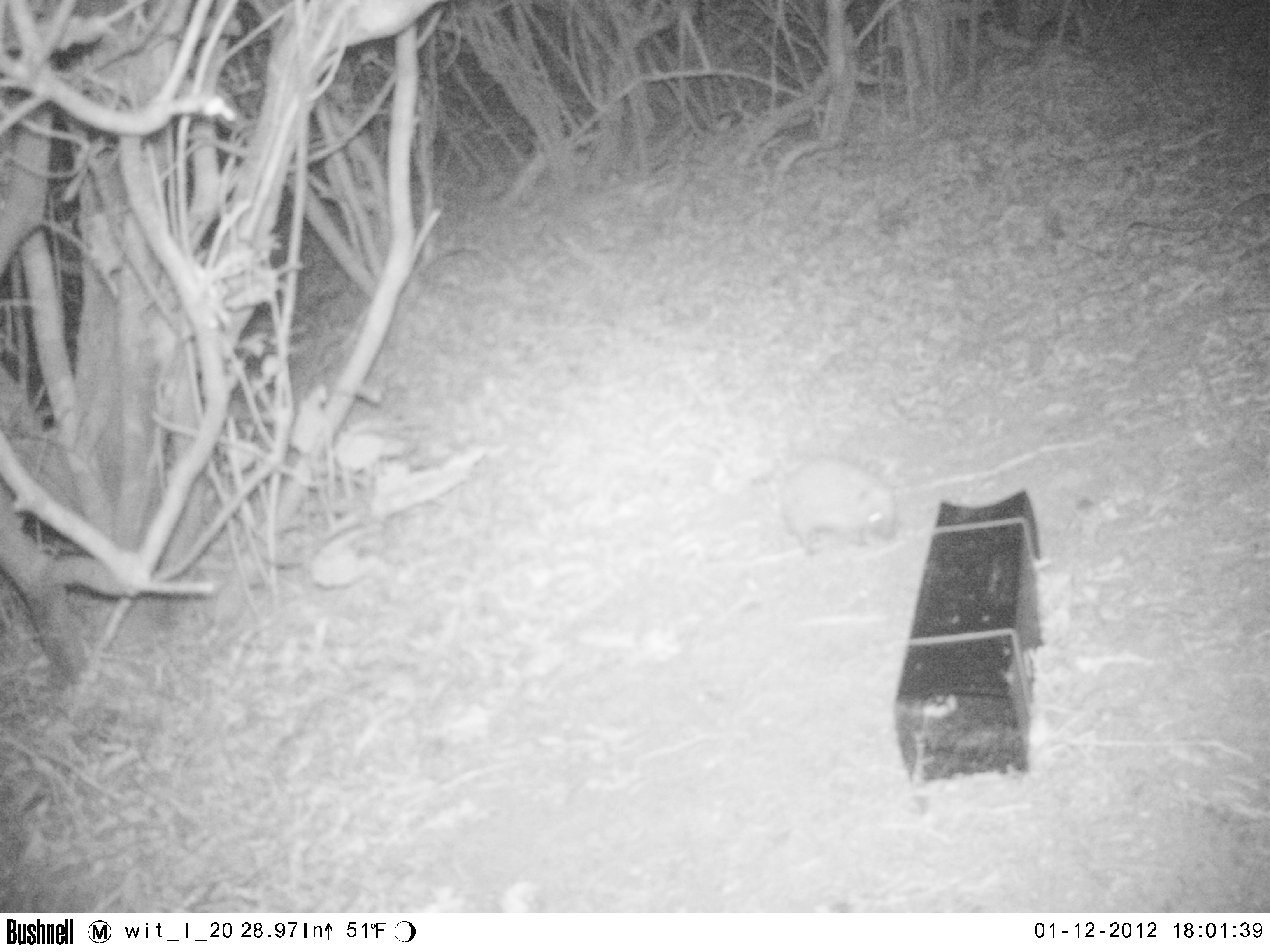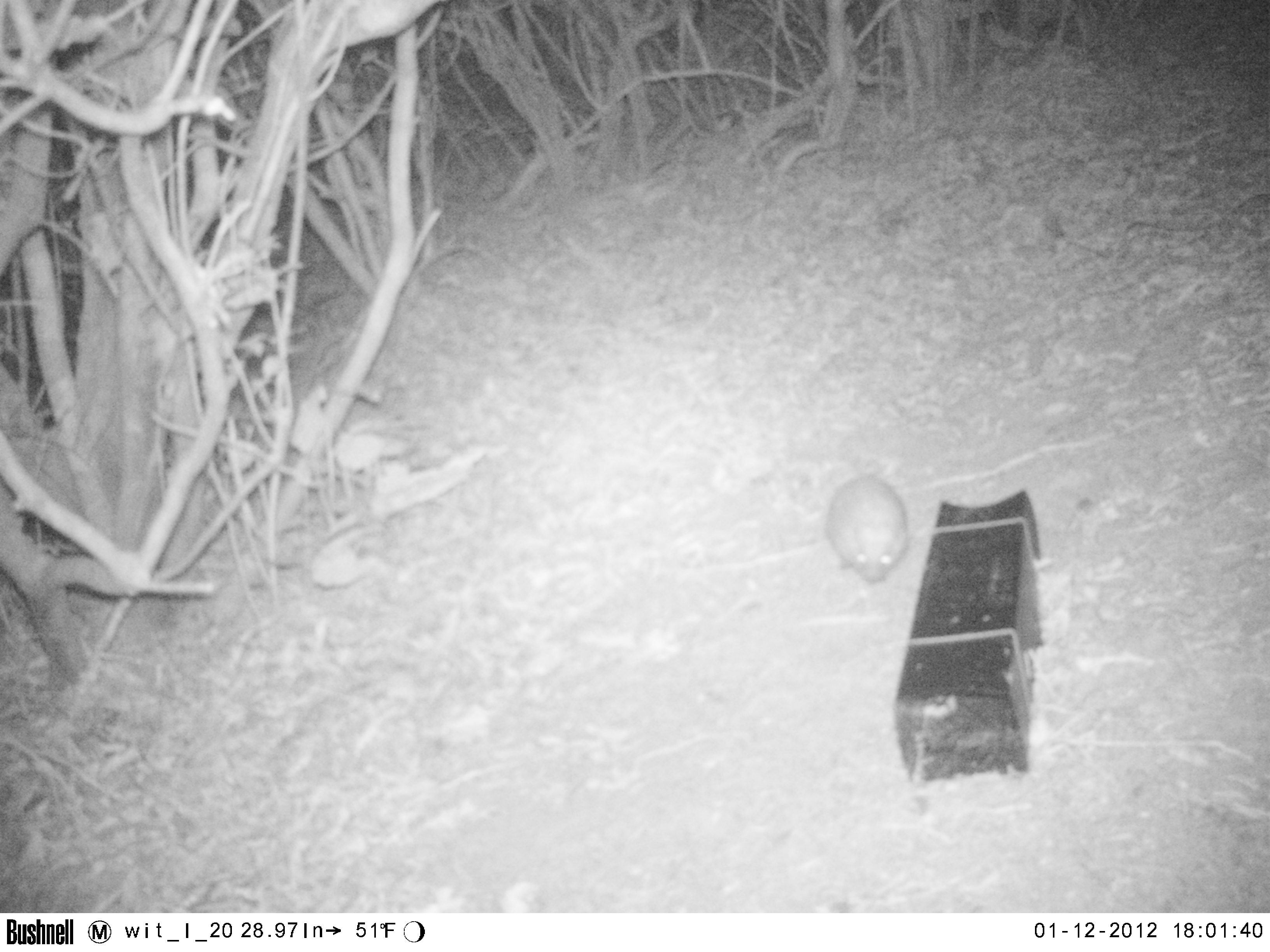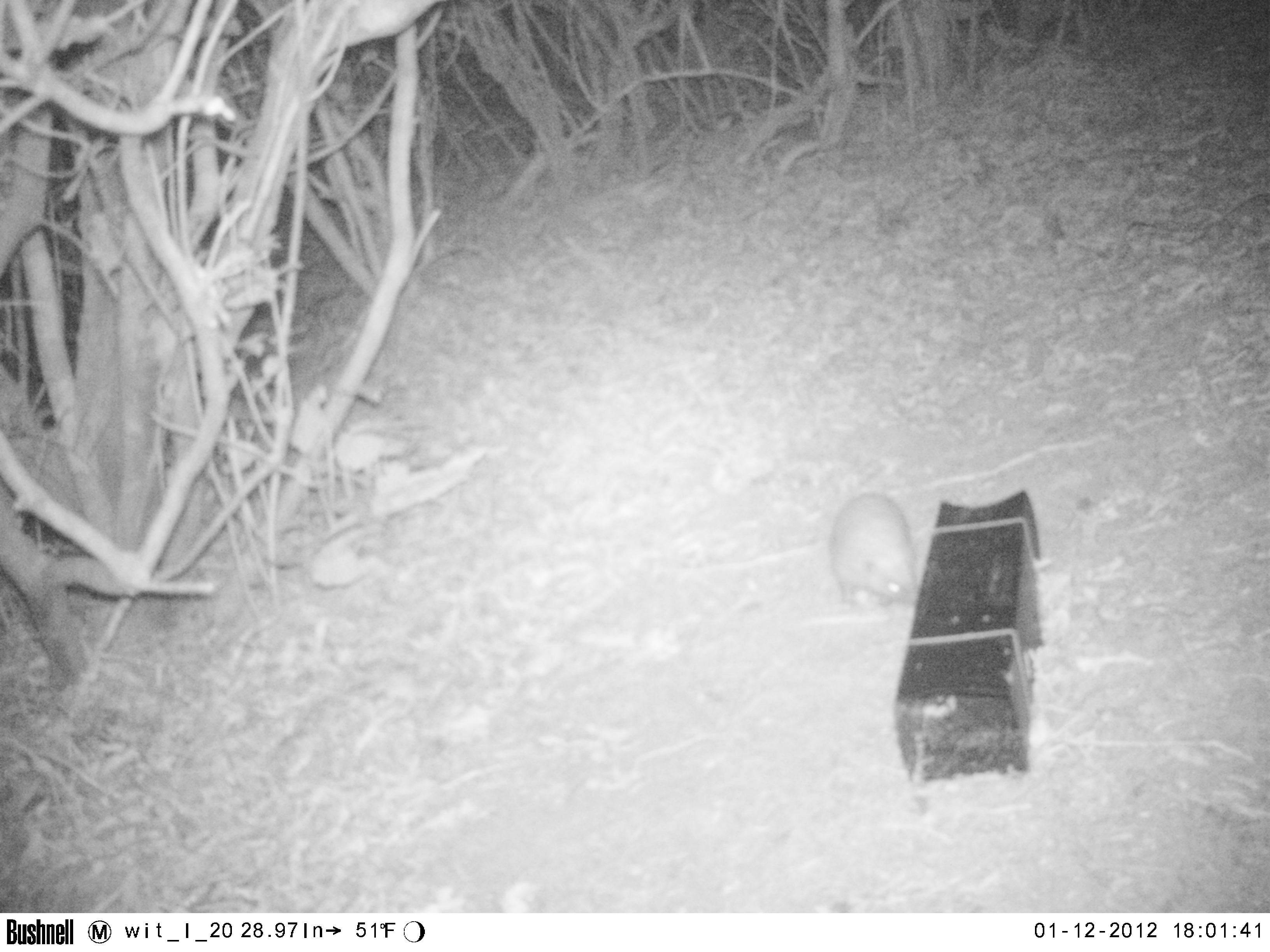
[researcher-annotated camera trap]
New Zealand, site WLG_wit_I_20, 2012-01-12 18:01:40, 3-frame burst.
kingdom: Animalia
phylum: Chordata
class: Mammalia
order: Eulipotyphla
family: Erinaceidae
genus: Erinaceus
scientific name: Erinaceus europaeus europaeus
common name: european hedgehog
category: hedgehog